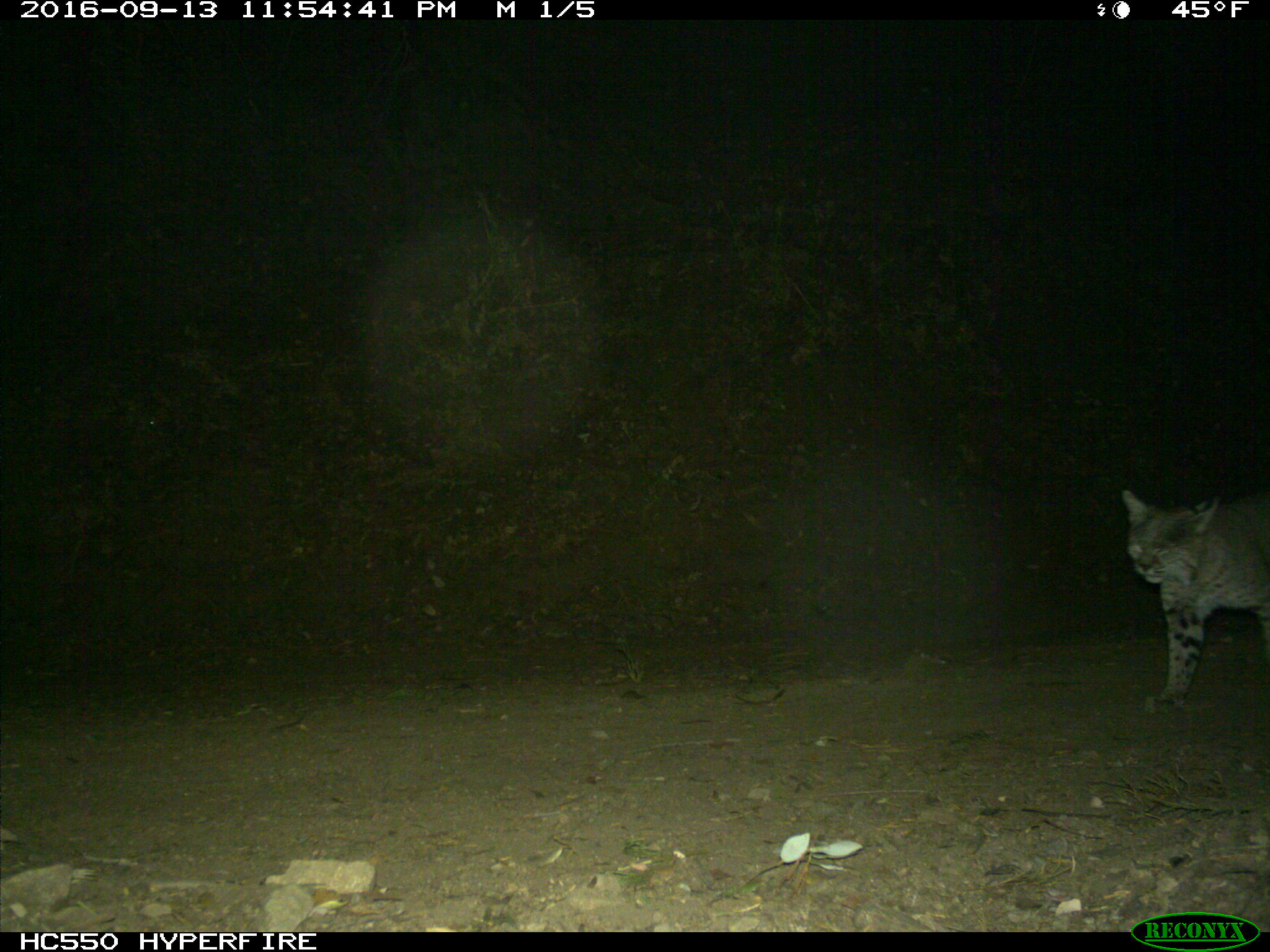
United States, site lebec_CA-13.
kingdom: Animalia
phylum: Chordata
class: Mammalia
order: Carnivora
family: Felidae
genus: Lynx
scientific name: Lynx rufus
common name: bobcat